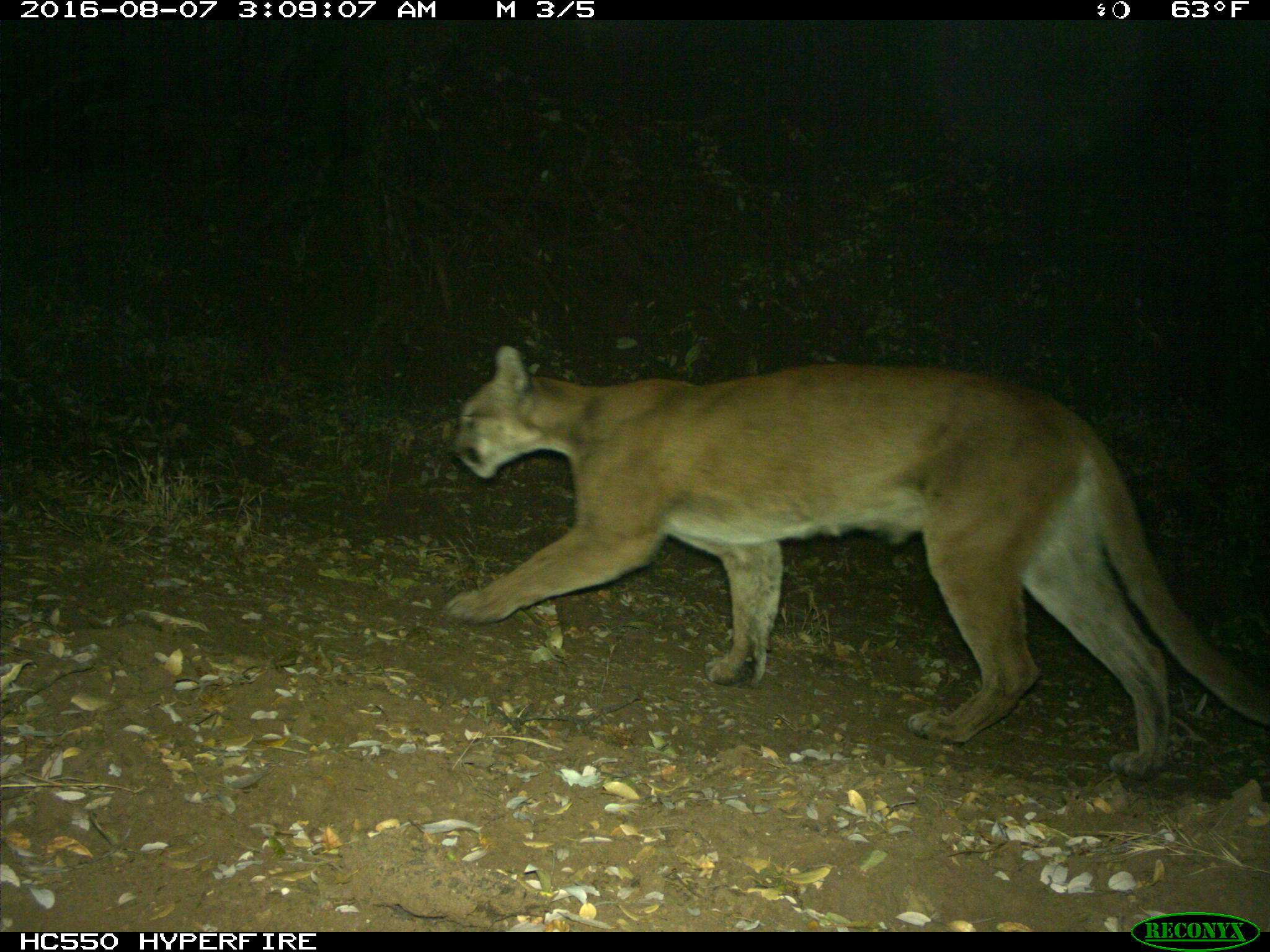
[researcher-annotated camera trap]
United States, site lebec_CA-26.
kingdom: Animalia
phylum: Chordata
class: Mammalia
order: Carnivora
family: Felidae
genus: Puma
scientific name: Puma concolor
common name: mountain lion